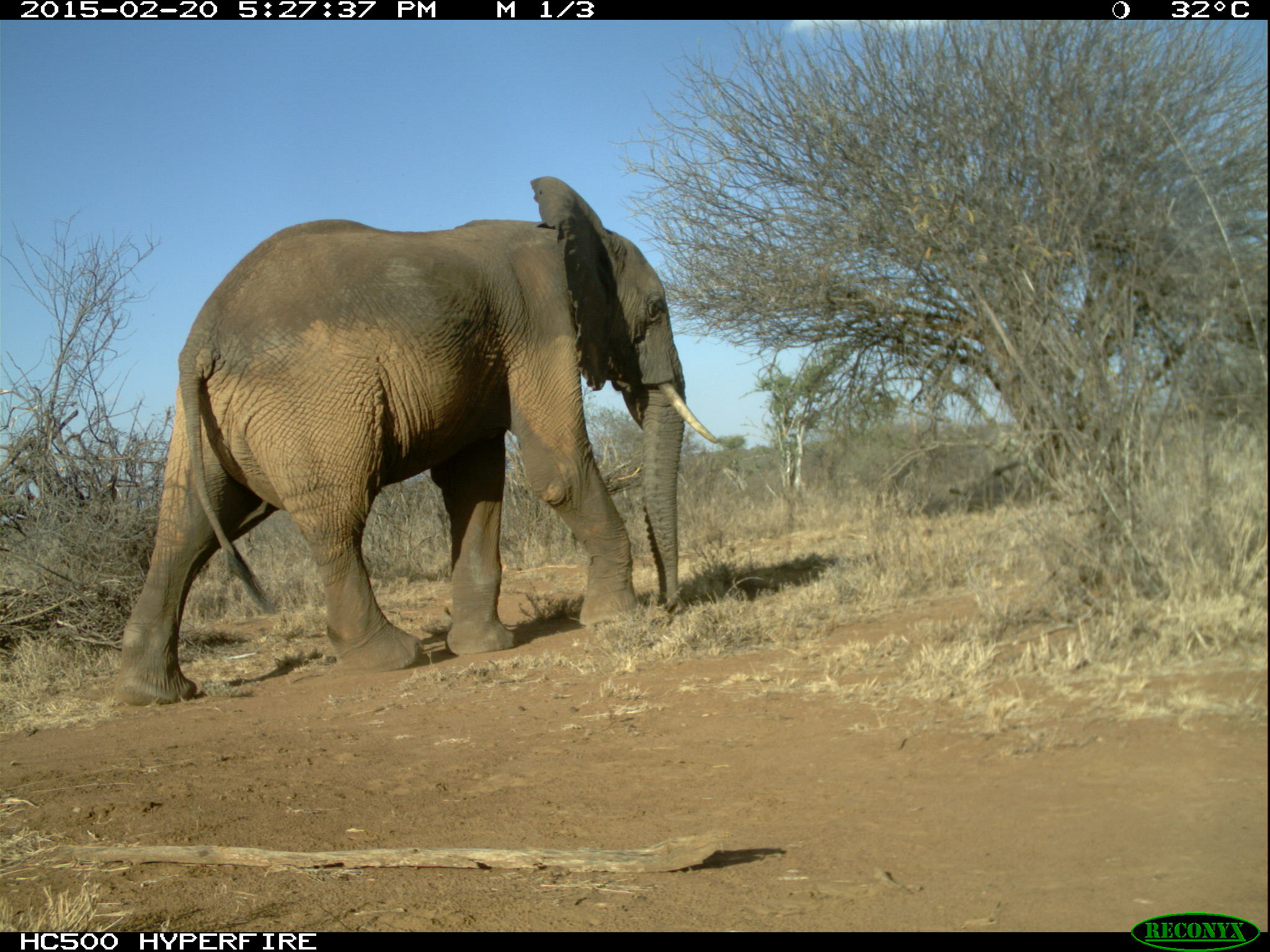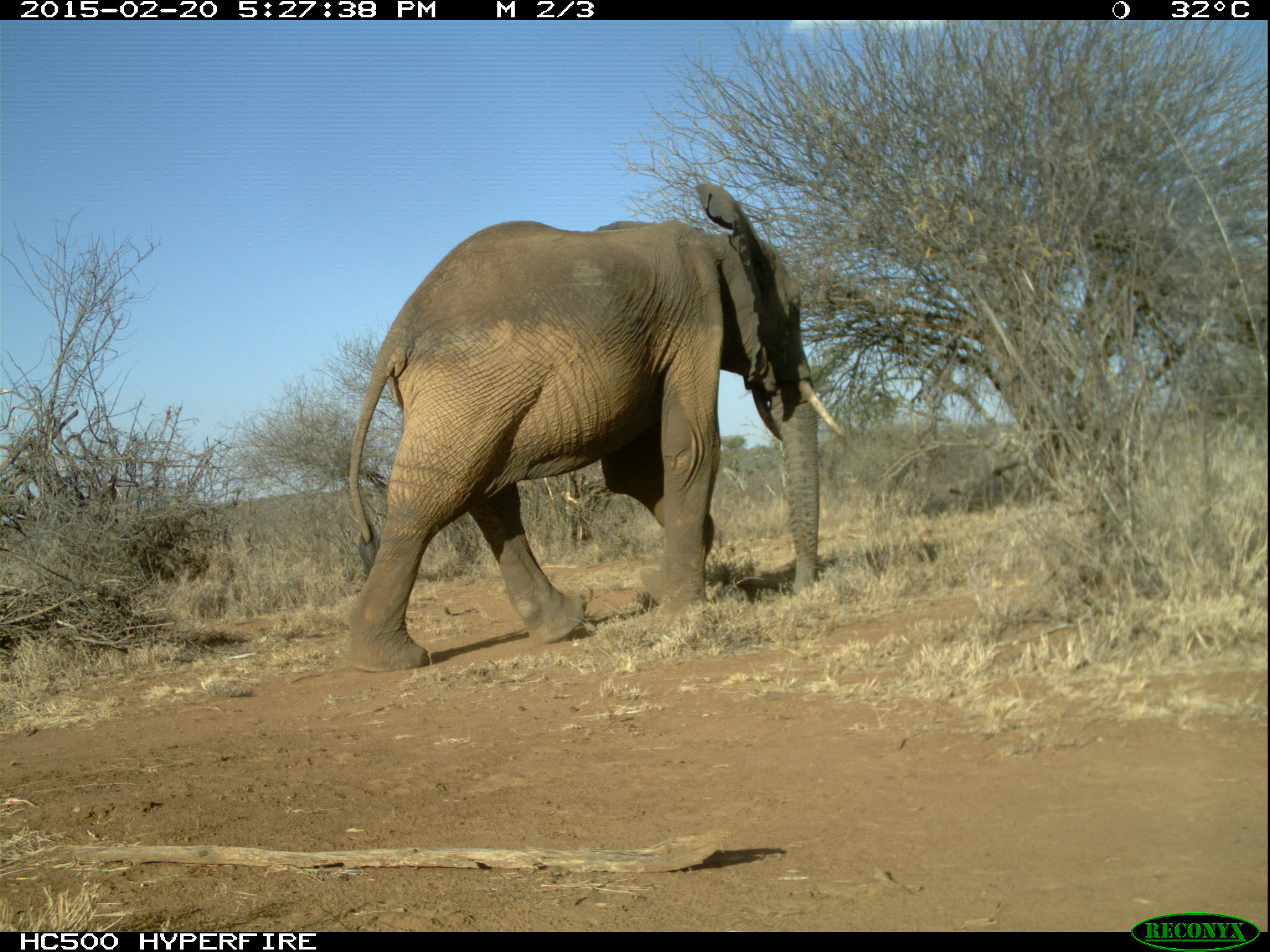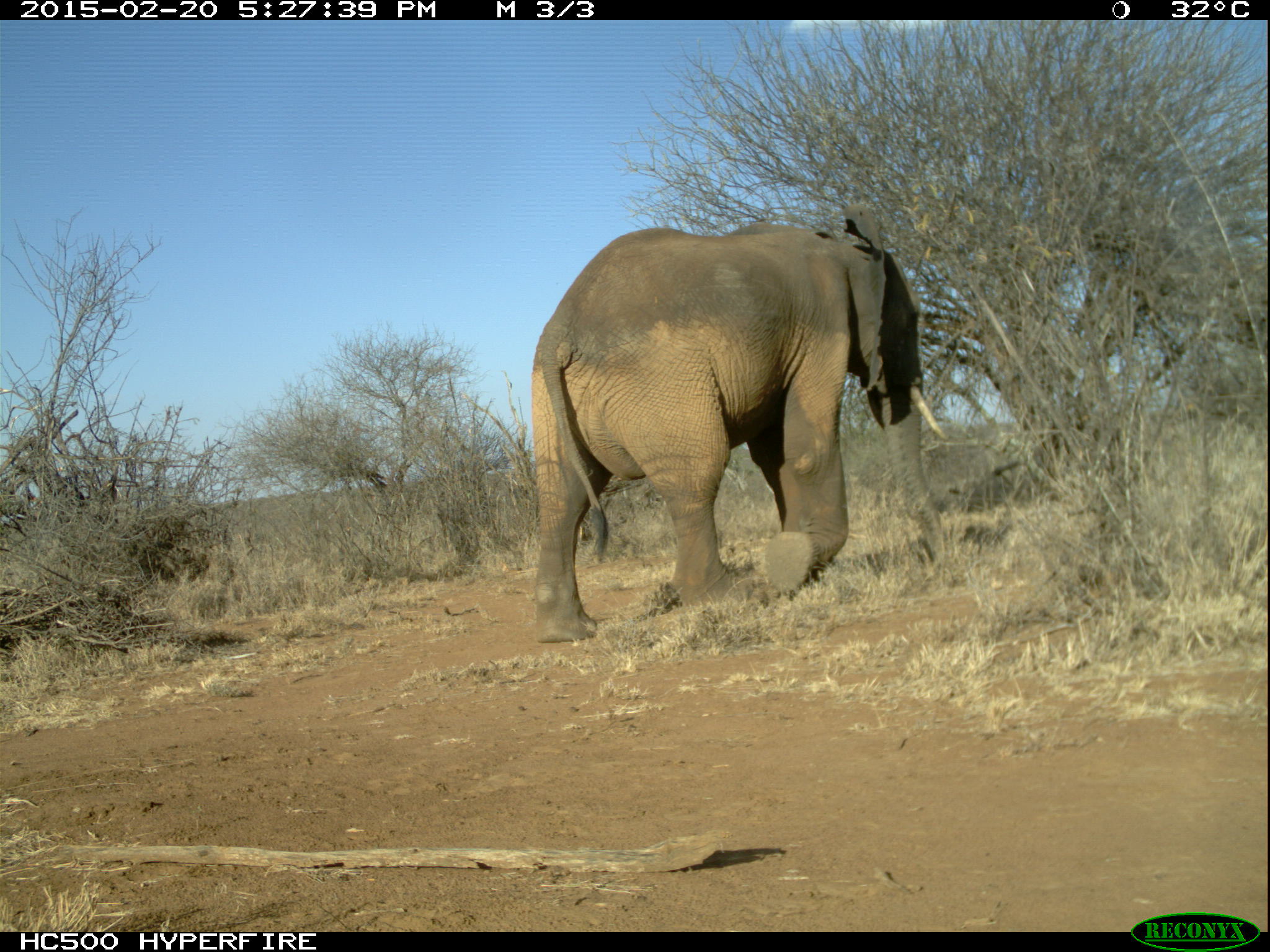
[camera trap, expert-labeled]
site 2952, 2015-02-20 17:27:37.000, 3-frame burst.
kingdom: Animalia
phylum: Chordata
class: Mammalia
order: Proboscidea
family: Elephantidae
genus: Loxodonta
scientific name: Loxodonta africana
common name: african bush elephant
Loxodonta africana (african bush elephant), count 1.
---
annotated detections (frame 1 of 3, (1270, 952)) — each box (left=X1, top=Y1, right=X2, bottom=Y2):
loxodonta africana: (left=113, top=173, right=722, bottom=702)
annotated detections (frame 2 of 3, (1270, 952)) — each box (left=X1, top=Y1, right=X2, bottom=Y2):
loxodonta africana: (left=340, top=182, right=845, bottom=673)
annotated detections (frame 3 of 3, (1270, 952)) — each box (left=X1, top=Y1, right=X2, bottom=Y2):
loxodonta africana: (left=530, top=201, right=949, bottom=641)